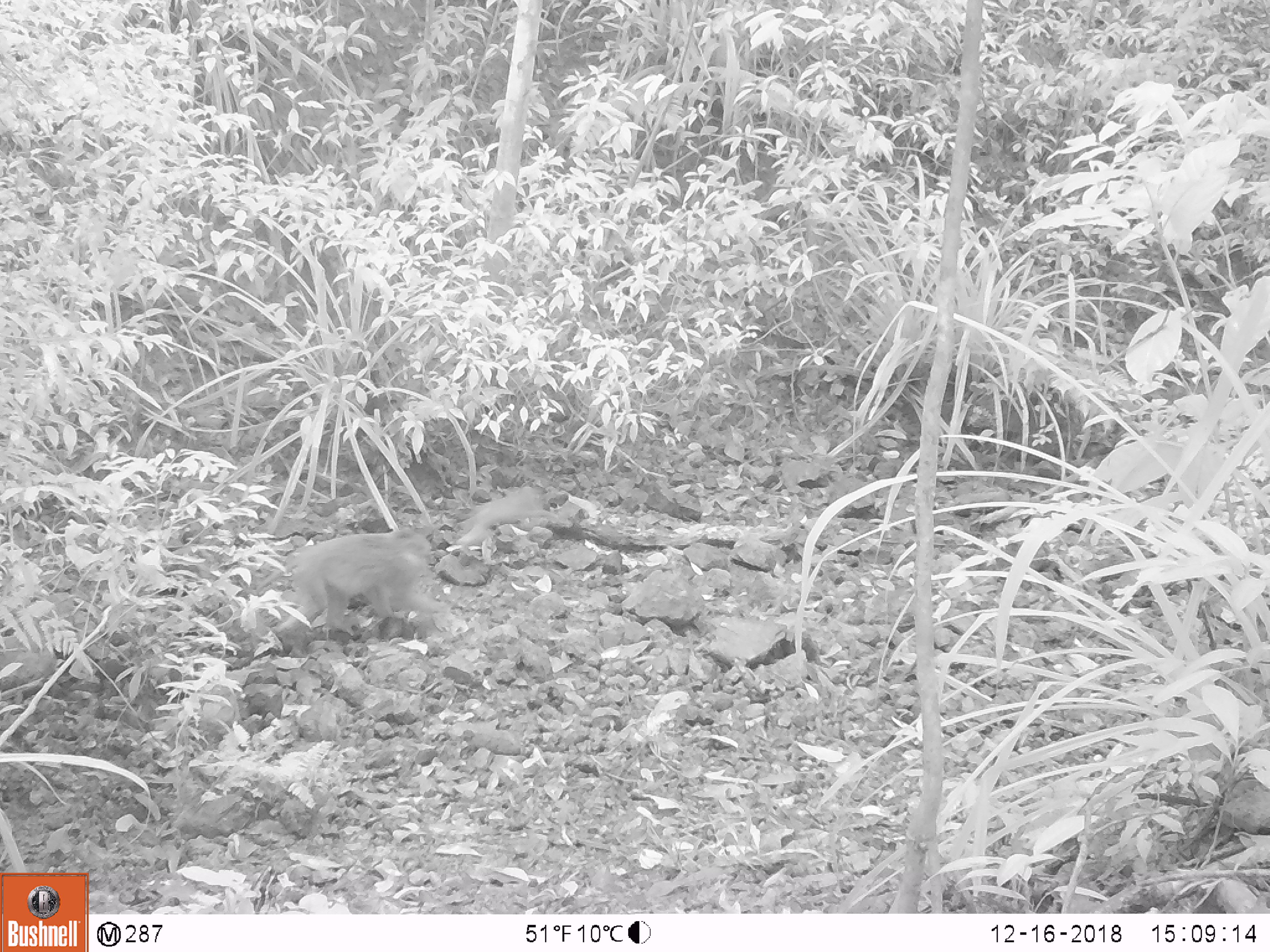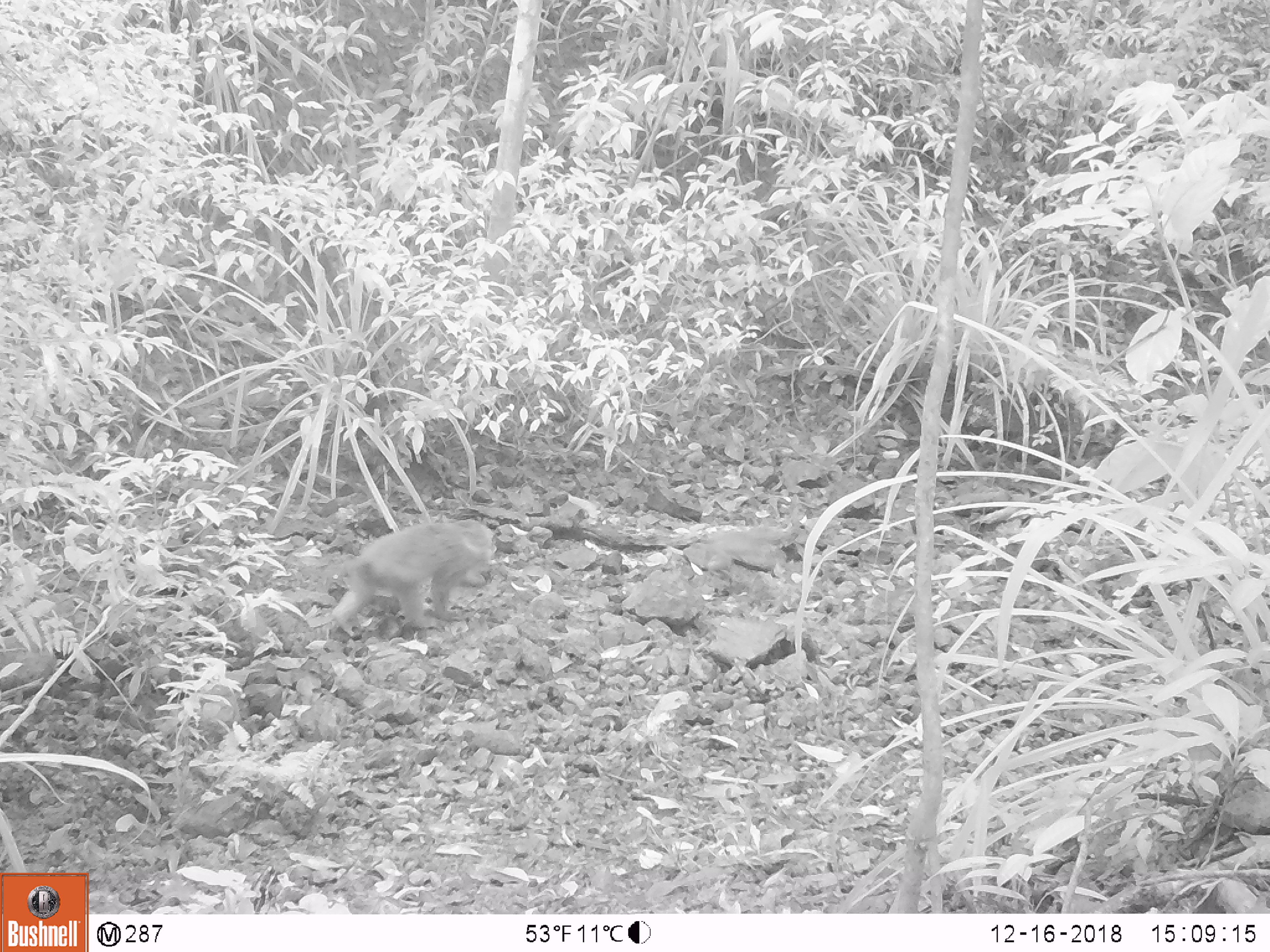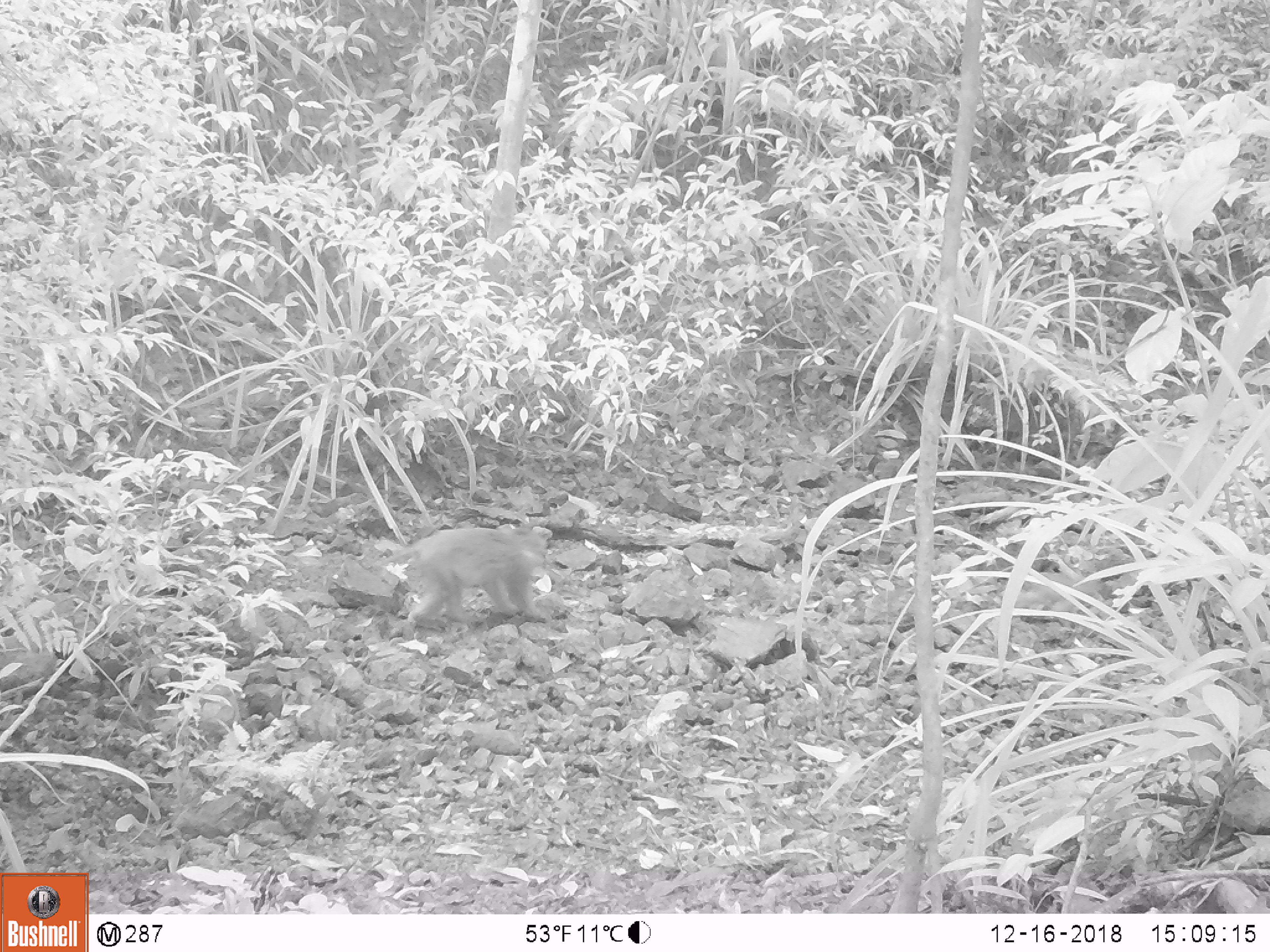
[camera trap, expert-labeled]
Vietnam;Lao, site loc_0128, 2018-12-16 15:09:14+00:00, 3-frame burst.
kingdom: Animalia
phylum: Chordata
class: Mammalia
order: Primates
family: Cercopithecidae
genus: Macaca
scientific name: Macaca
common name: macaques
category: assam or rhesus macaque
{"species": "assam or rhesus macaque (macaques) (Macaca)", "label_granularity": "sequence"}